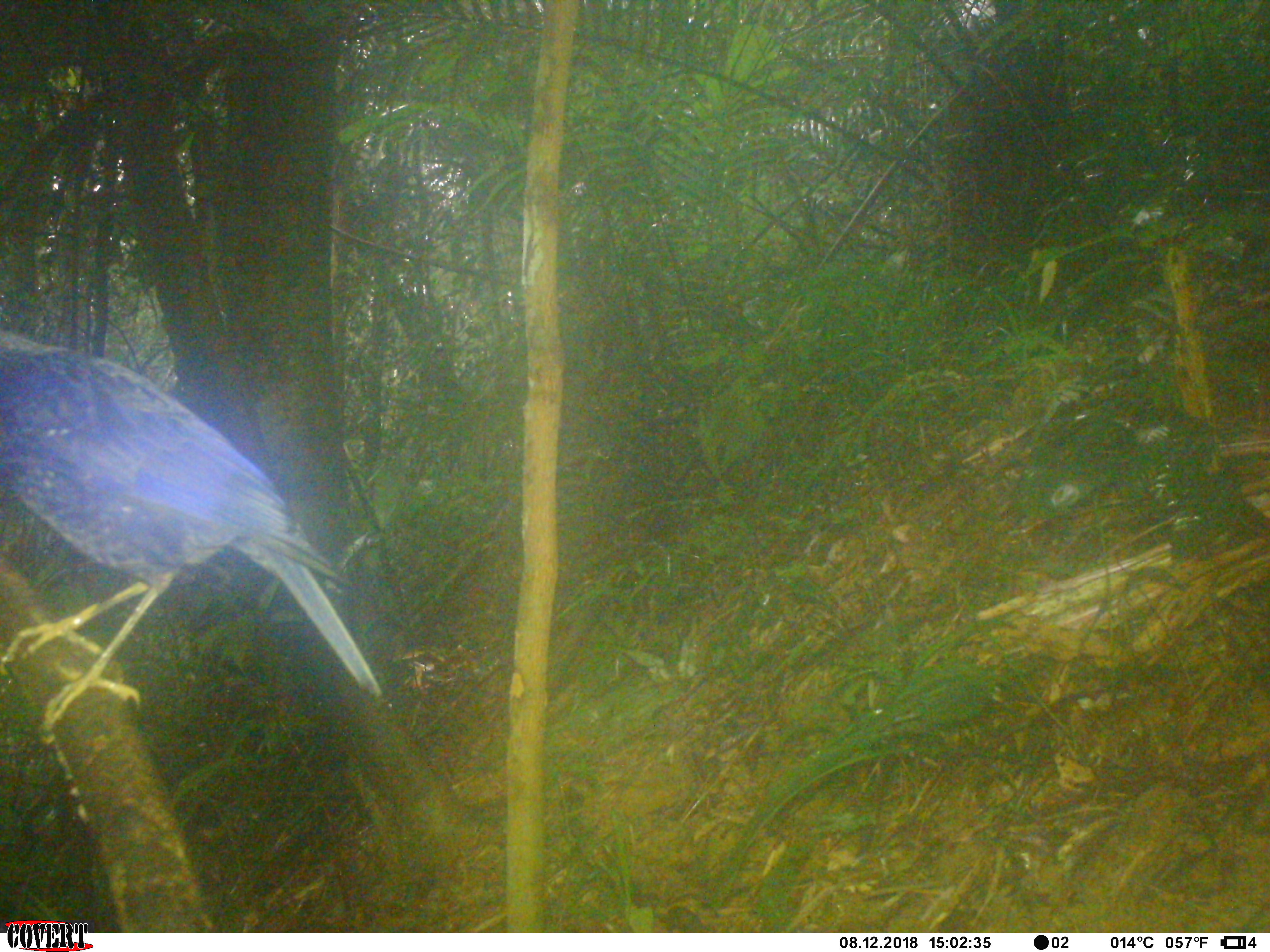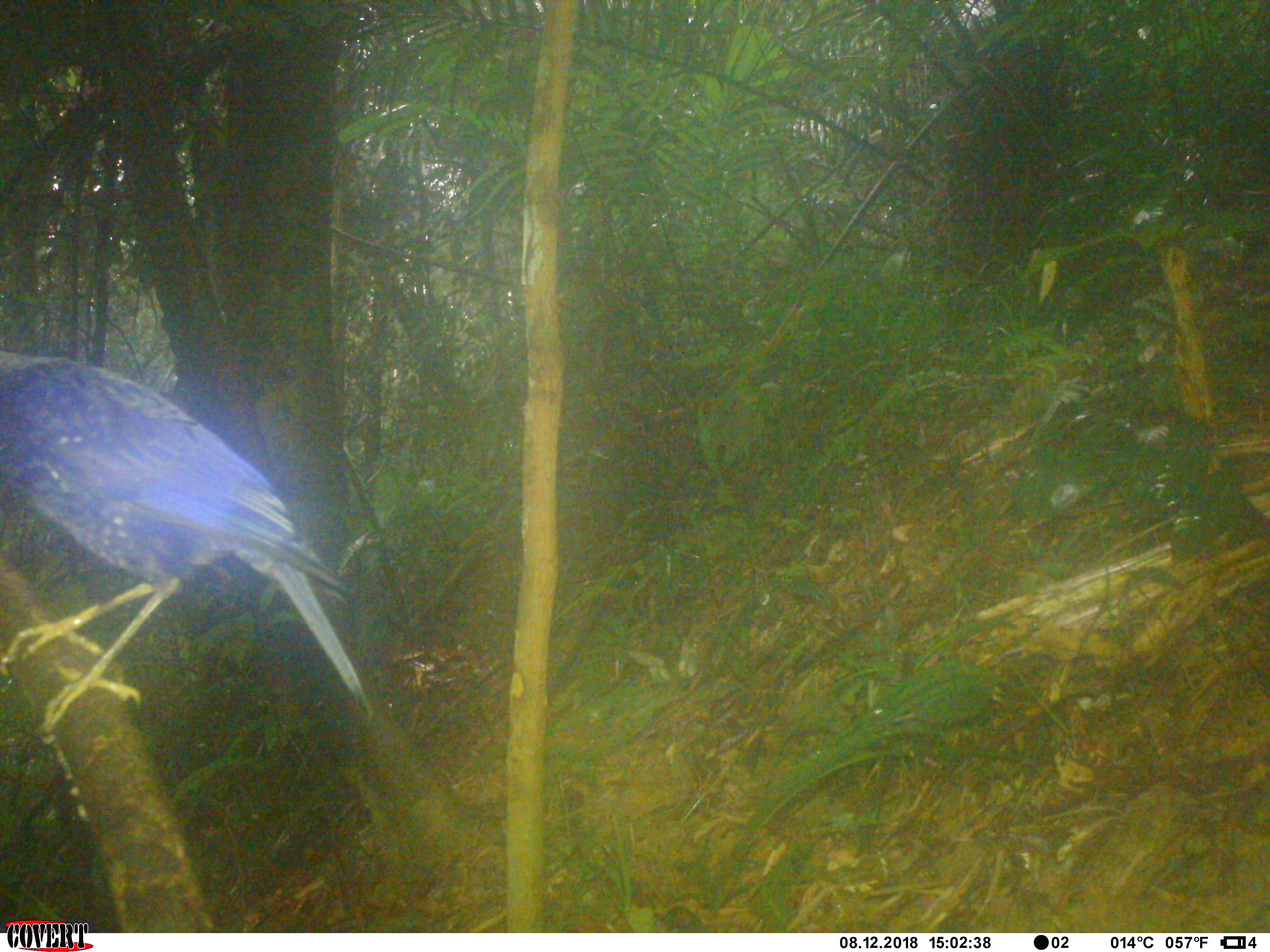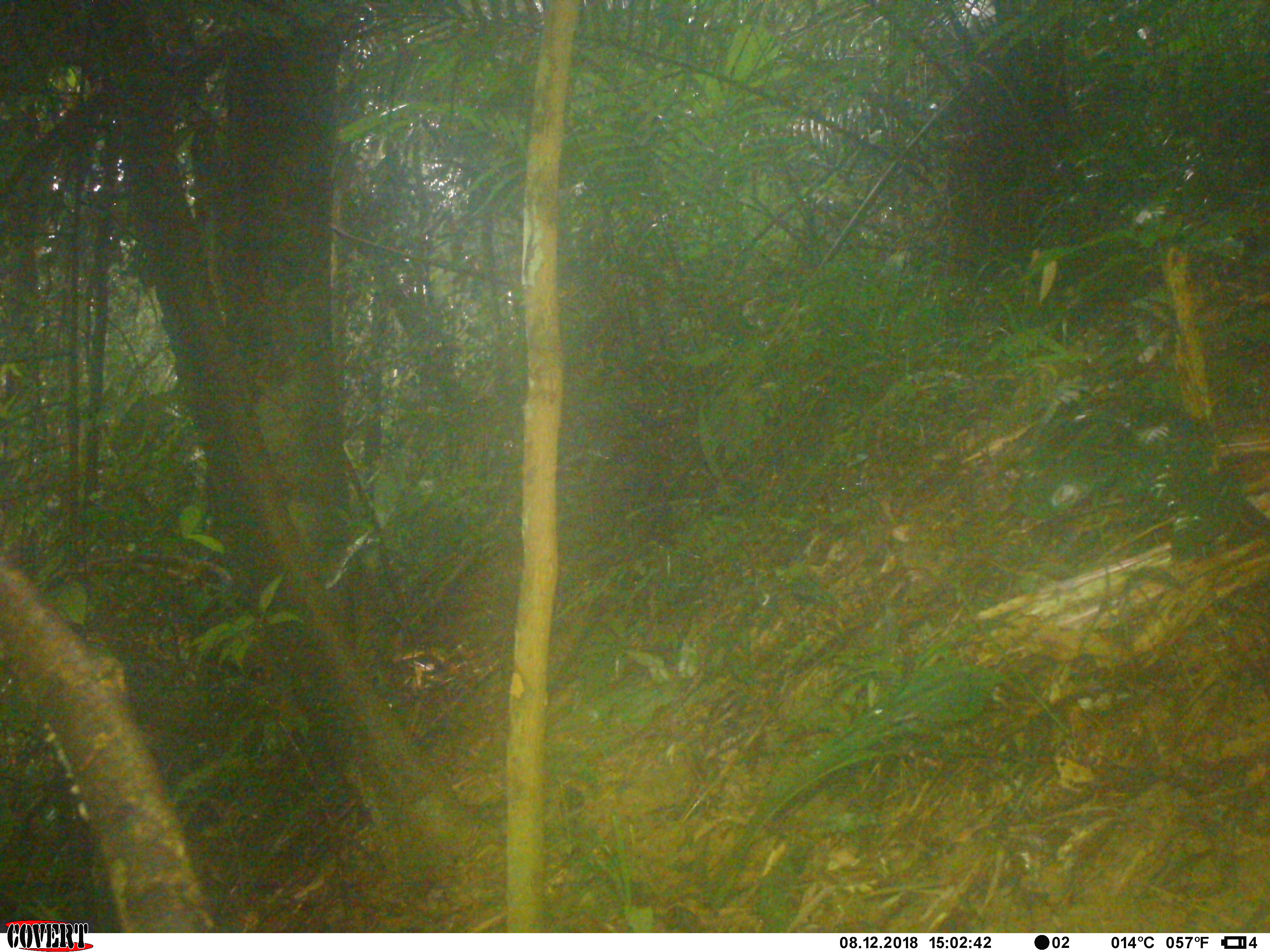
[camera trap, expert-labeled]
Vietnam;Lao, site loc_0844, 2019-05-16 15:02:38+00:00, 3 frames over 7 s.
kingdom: Animalia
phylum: Chordata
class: Aves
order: Passeriformes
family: Muscicapidae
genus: Myophonus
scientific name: Myophonus caeruleus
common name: blue whistling thrush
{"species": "blue whistling thrush (Myophonus caeruleus)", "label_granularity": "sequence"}